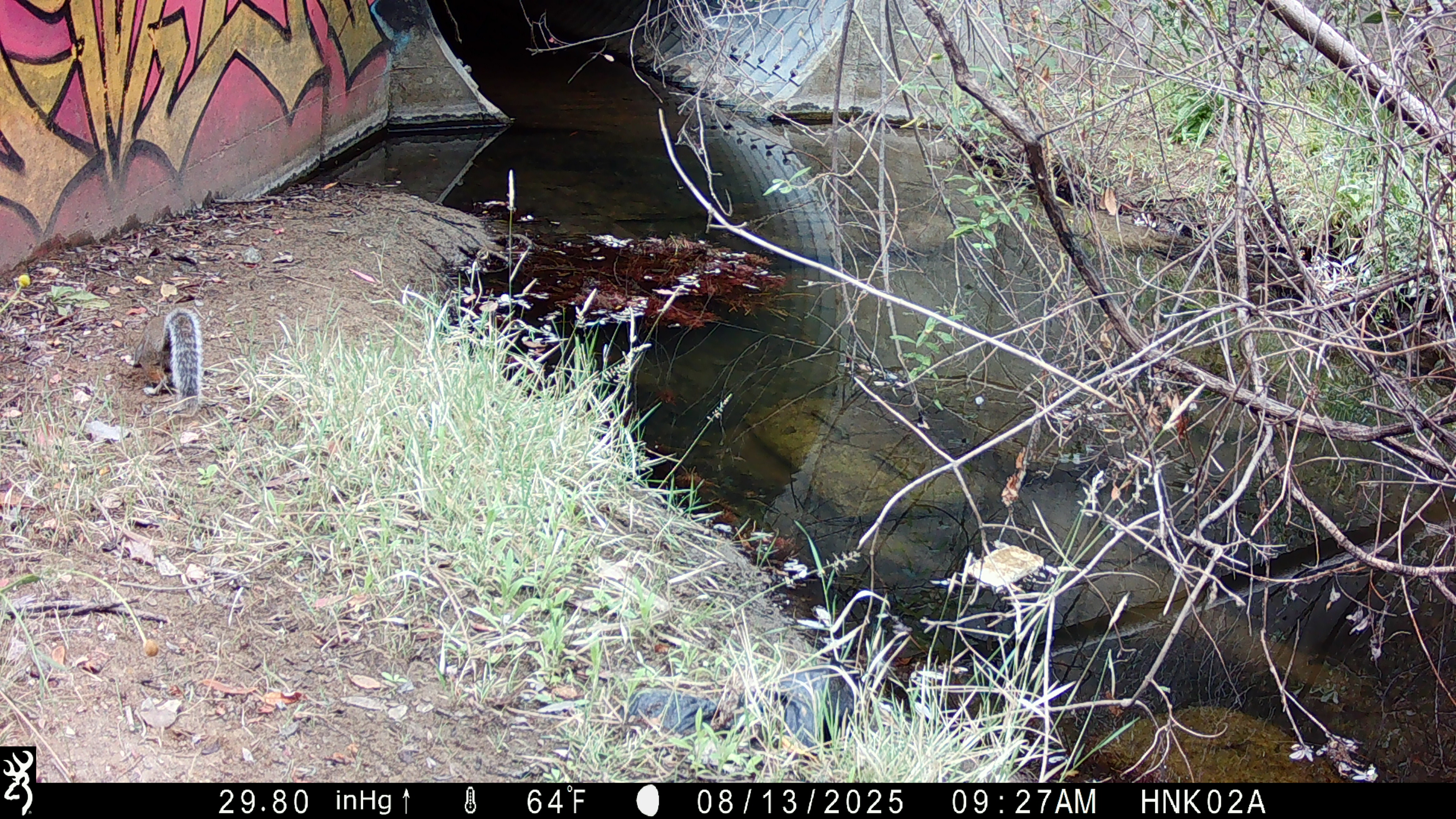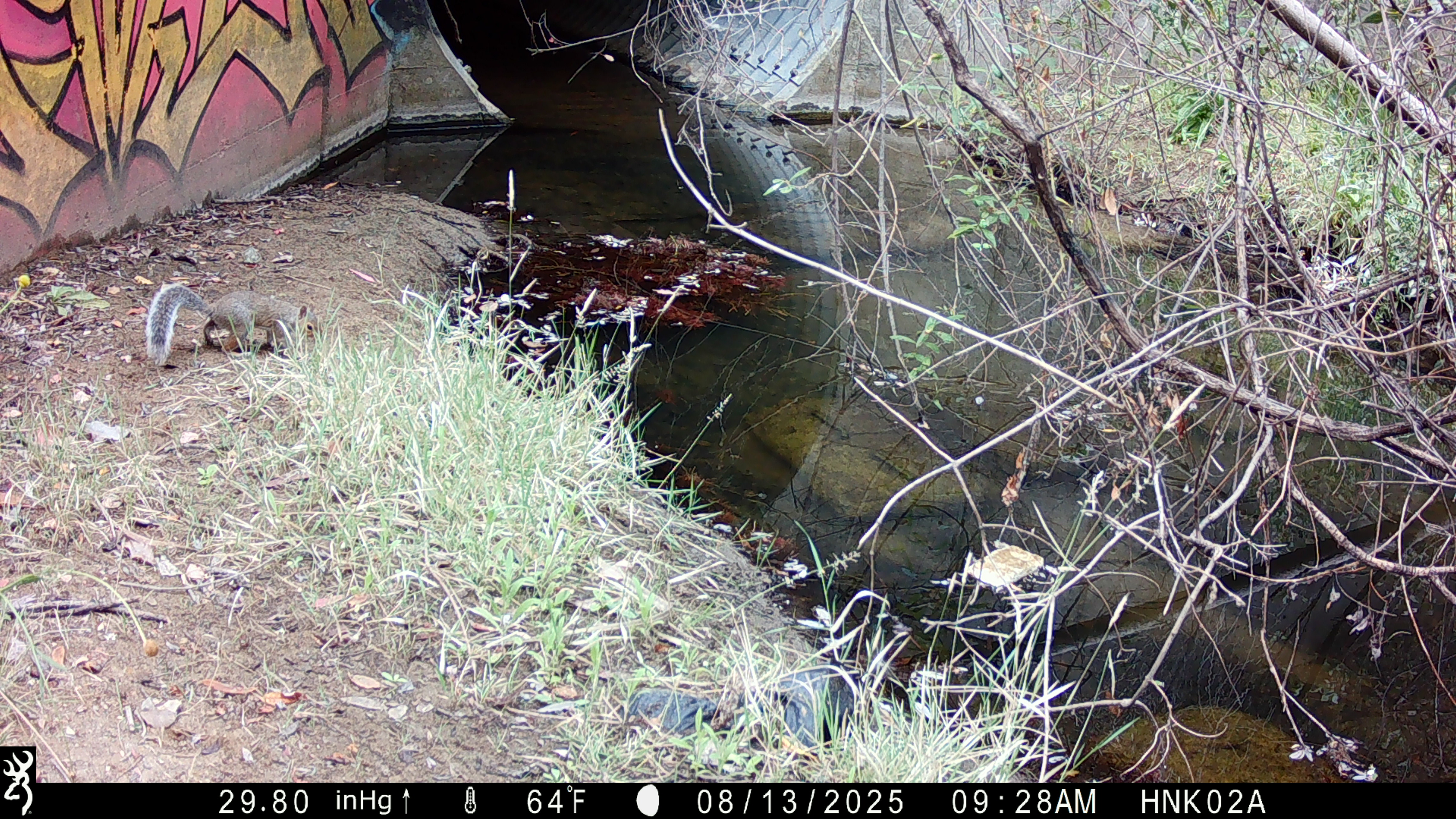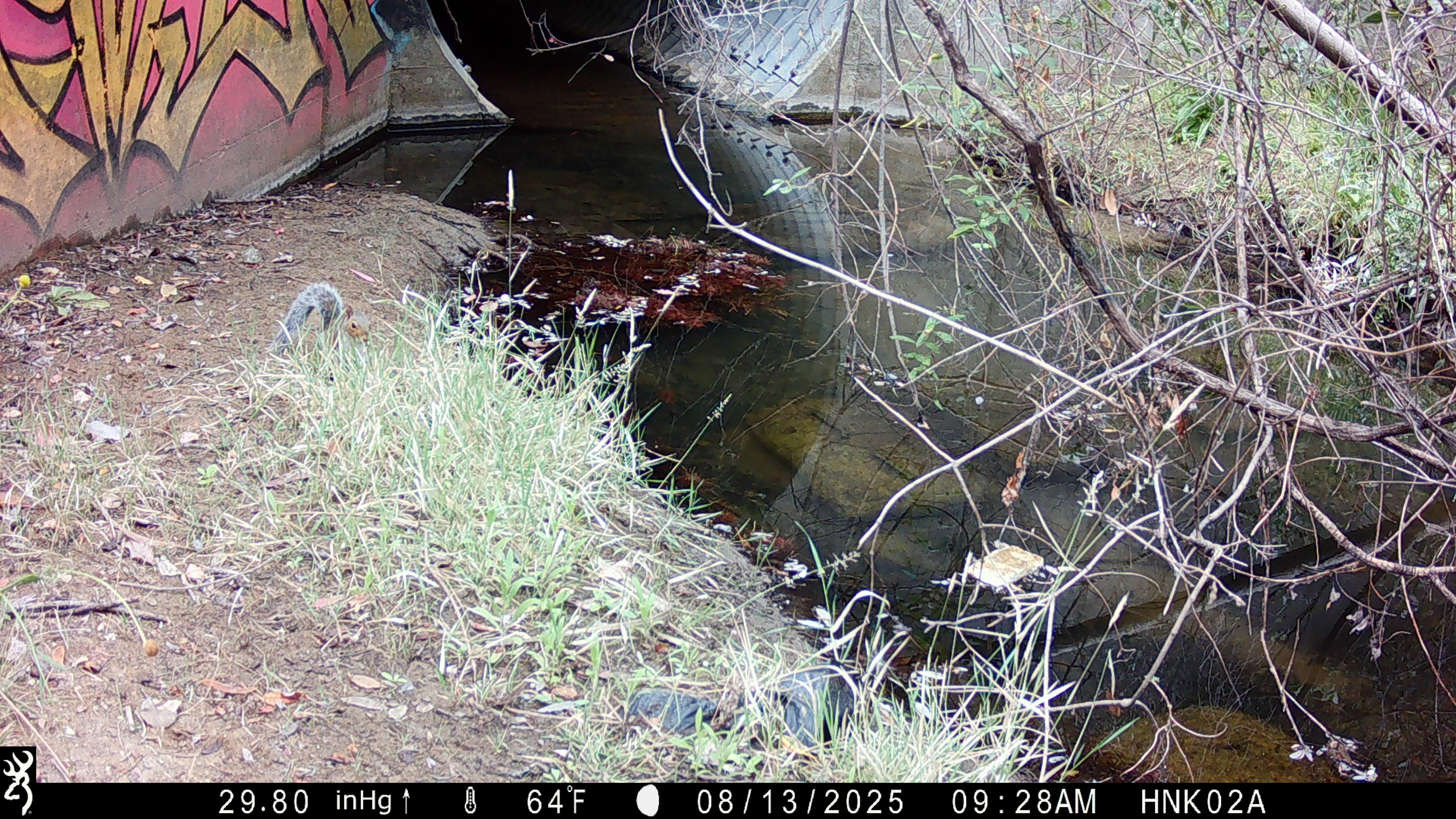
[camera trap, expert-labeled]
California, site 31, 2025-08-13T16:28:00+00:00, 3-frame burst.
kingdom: Animalia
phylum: Chordata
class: Mammalia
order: Rodentia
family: Sciuridae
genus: Sciurus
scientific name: Sciurus carolinensis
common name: eastern gray squirrel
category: eastern grey squirrel